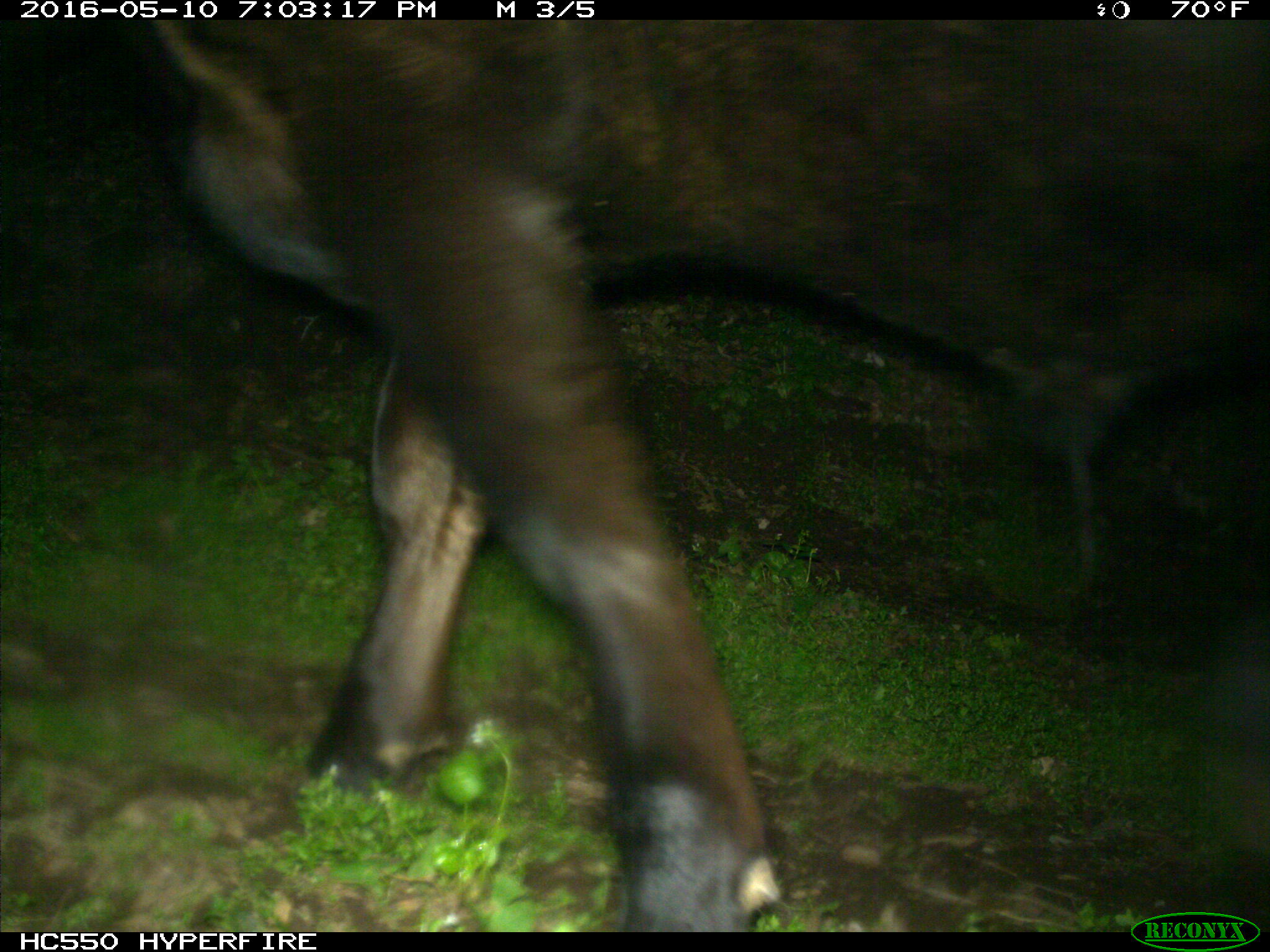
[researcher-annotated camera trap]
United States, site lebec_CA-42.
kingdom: Animalia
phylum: Chordata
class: Mammalia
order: Artiodactyla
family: Bovidae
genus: Bos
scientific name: Bos taurus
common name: domestic cow